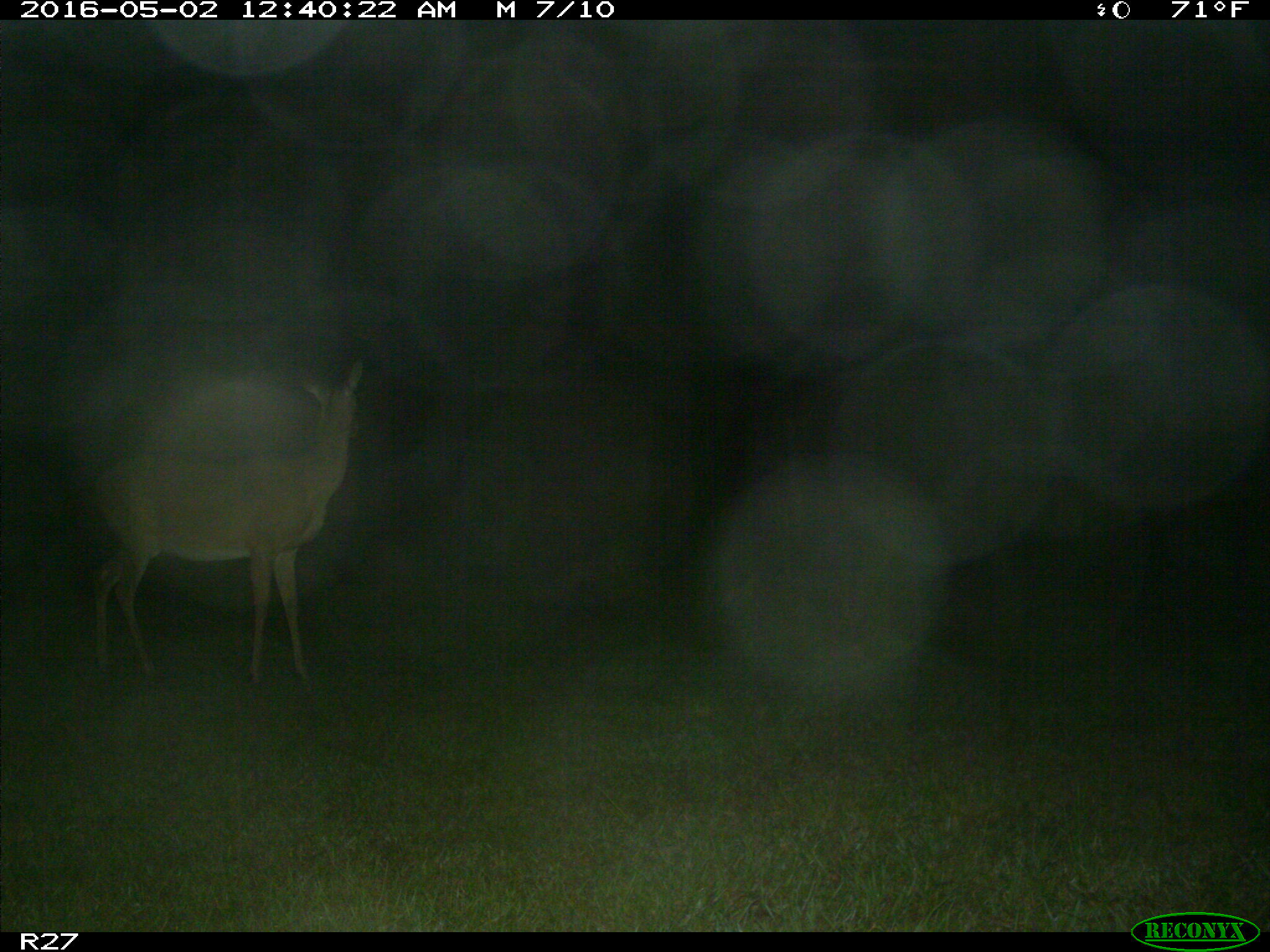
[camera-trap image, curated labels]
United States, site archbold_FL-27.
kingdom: Animalia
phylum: Chordata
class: Mammalia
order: Artiodactyla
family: Cervidae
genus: Odocoileus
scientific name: Odocoileus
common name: deer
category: unidentified deer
Unidentified deer (deer) (Odocoileus).